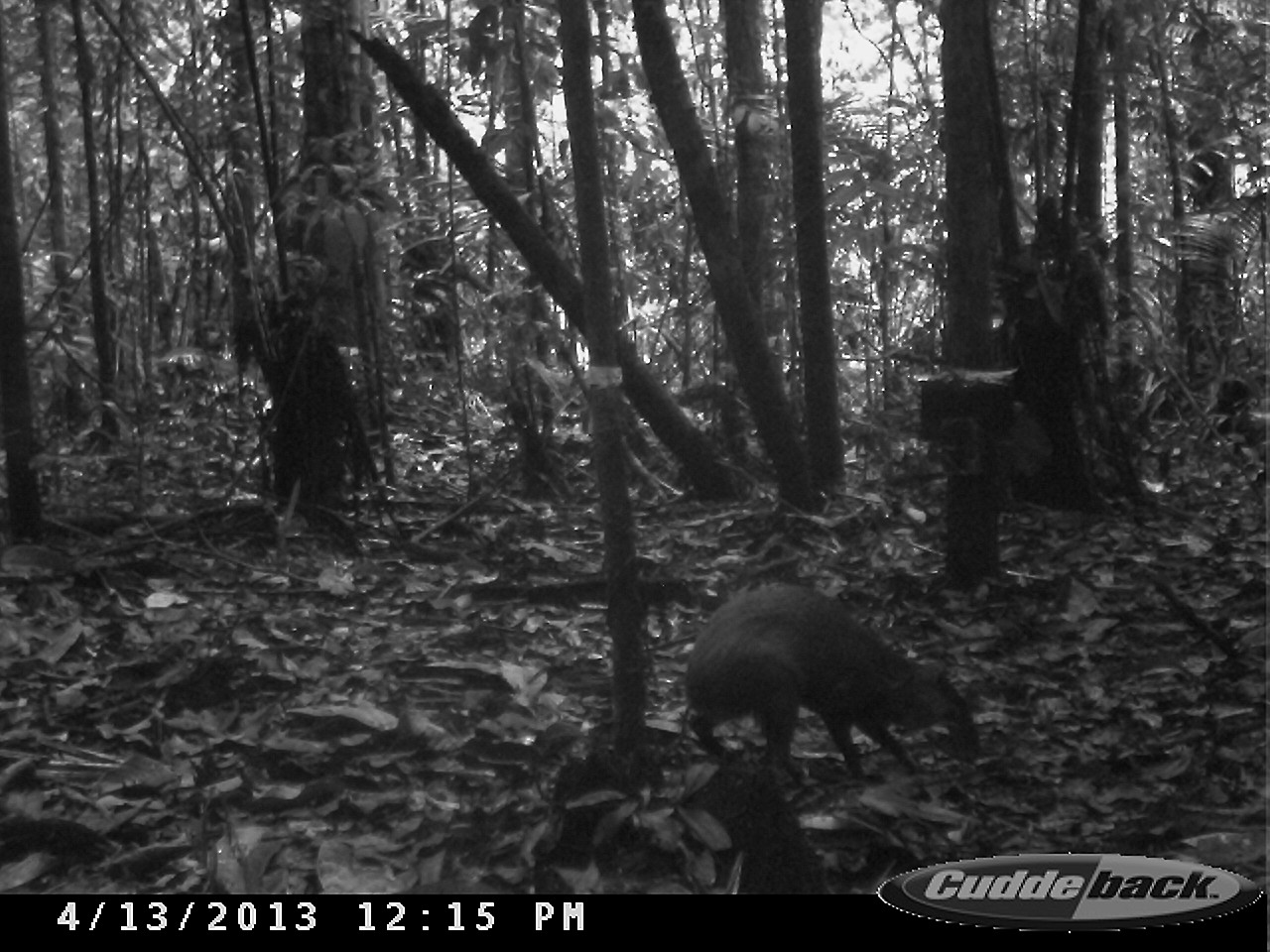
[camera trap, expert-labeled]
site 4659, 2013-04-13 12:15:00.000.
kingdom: Animalia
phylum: Chordata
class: Mammalia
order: Rodentia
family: Dasyproctidae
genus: Dasyprocta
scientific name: Dasyprocta leporina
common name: red-rumped agouti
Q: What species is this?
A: Dasyprocta leporina (red-rumped agouti).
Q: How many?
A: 1.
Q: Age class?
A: Adult.